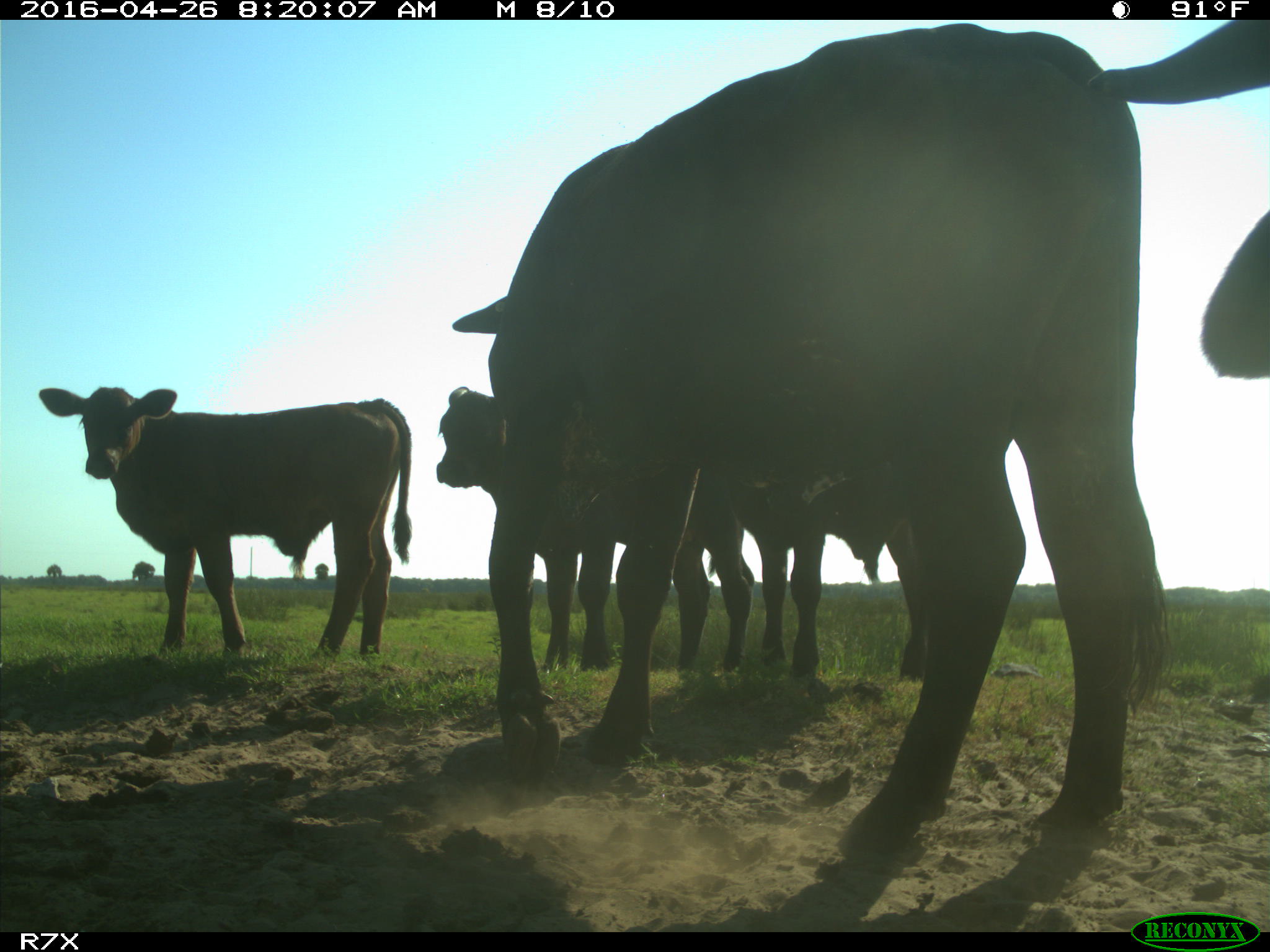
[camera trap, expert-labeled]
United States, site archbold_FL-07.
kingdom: Animalia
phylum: Chordata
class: Mammalia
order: Artiodactyla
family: Bovidae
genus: Bos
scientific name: Bos taurus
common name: domestic cow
Bos taurus (domestic cow).